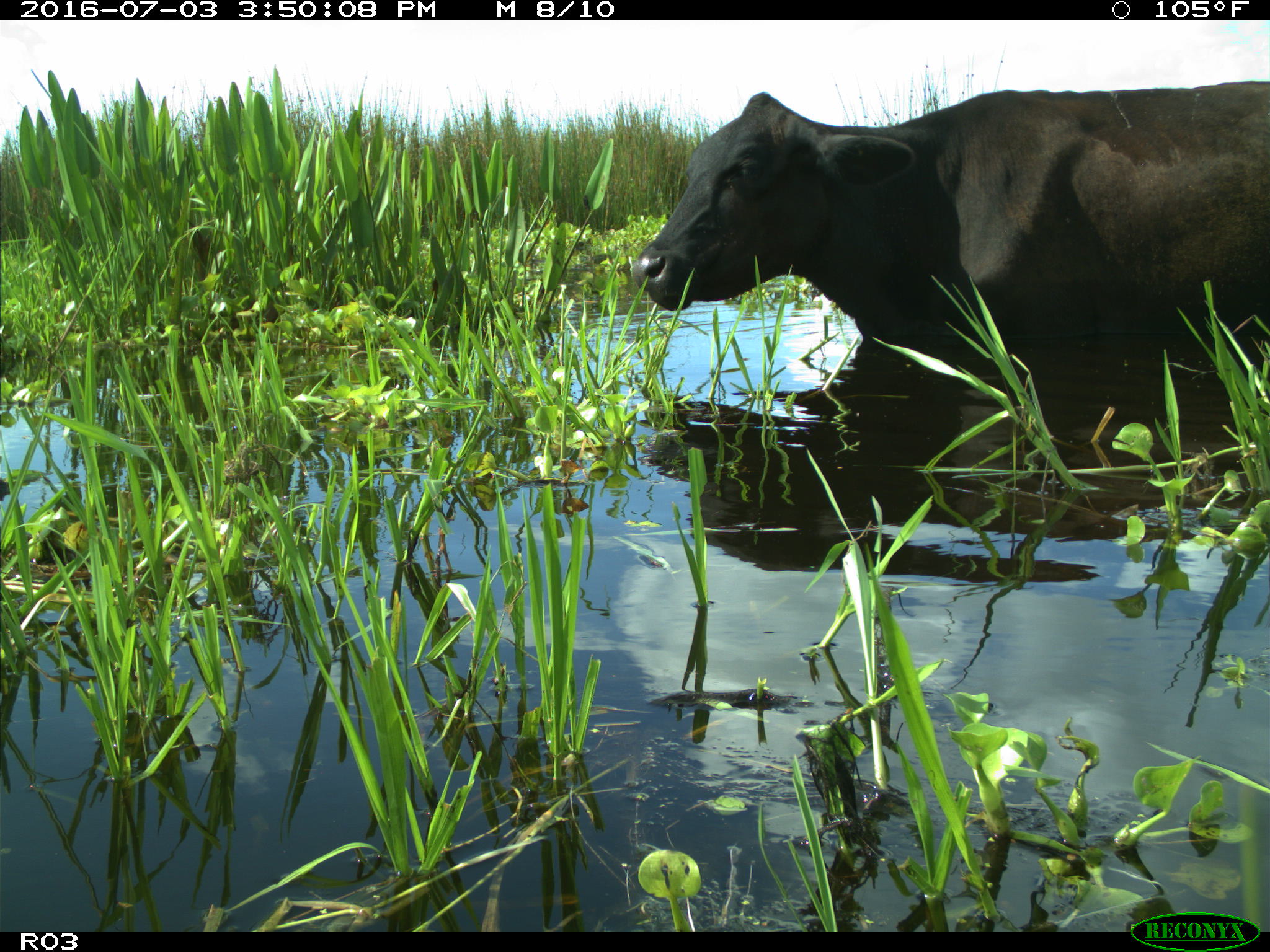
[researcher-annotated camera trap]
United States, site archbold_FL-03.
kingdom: Animalia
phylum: Chordata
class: Mammalia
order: Artiodactyla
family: Bovidae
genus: Bos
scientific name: Bos taurus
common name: domestic cow